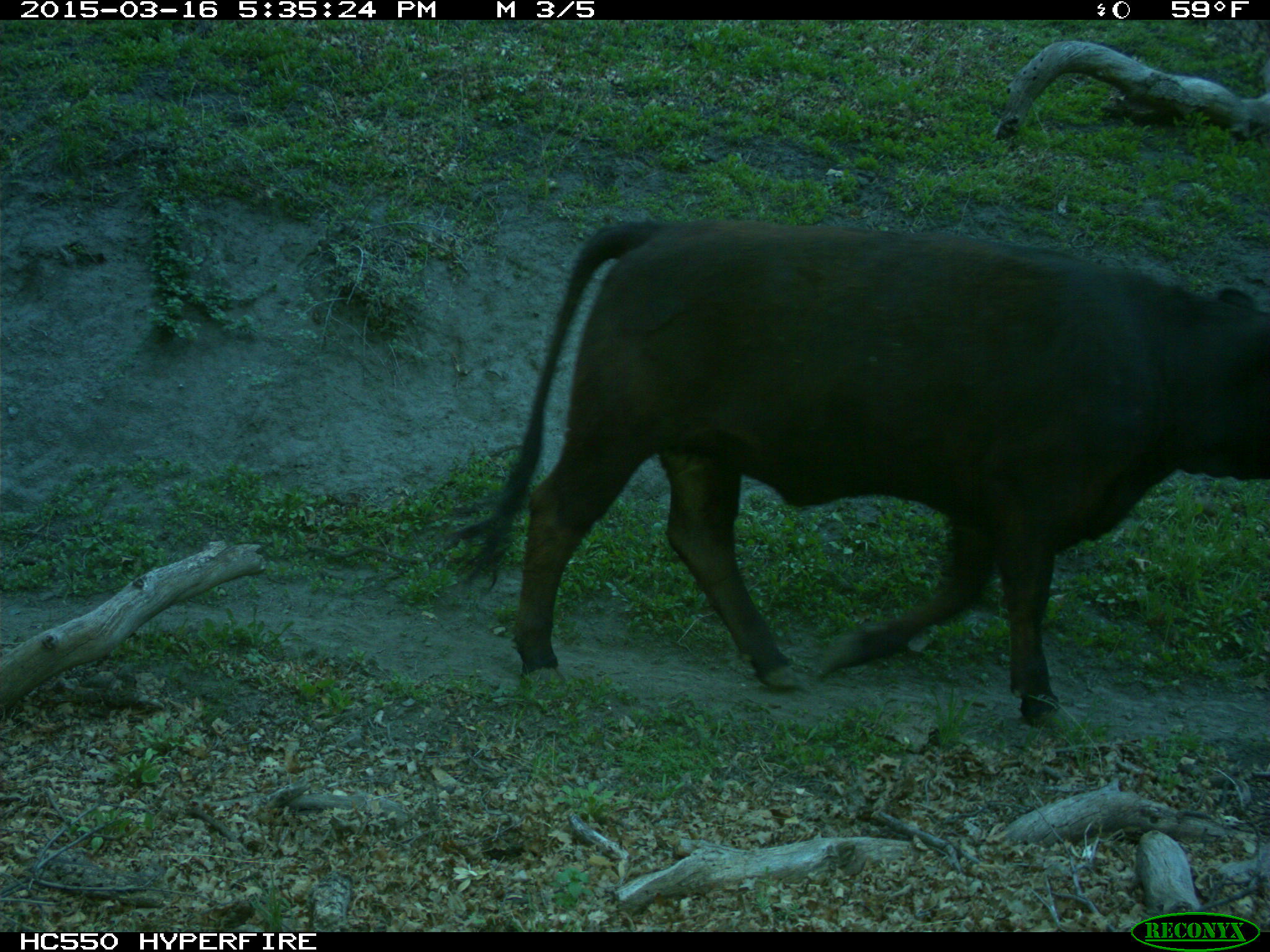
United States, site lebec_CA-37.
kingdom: Animalia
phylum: Chordata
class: Mammalia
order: Artiodactyla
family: Bovidae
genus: Bos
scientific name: Bos taurus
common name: domestic cow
Bos taurus (domestic cow).